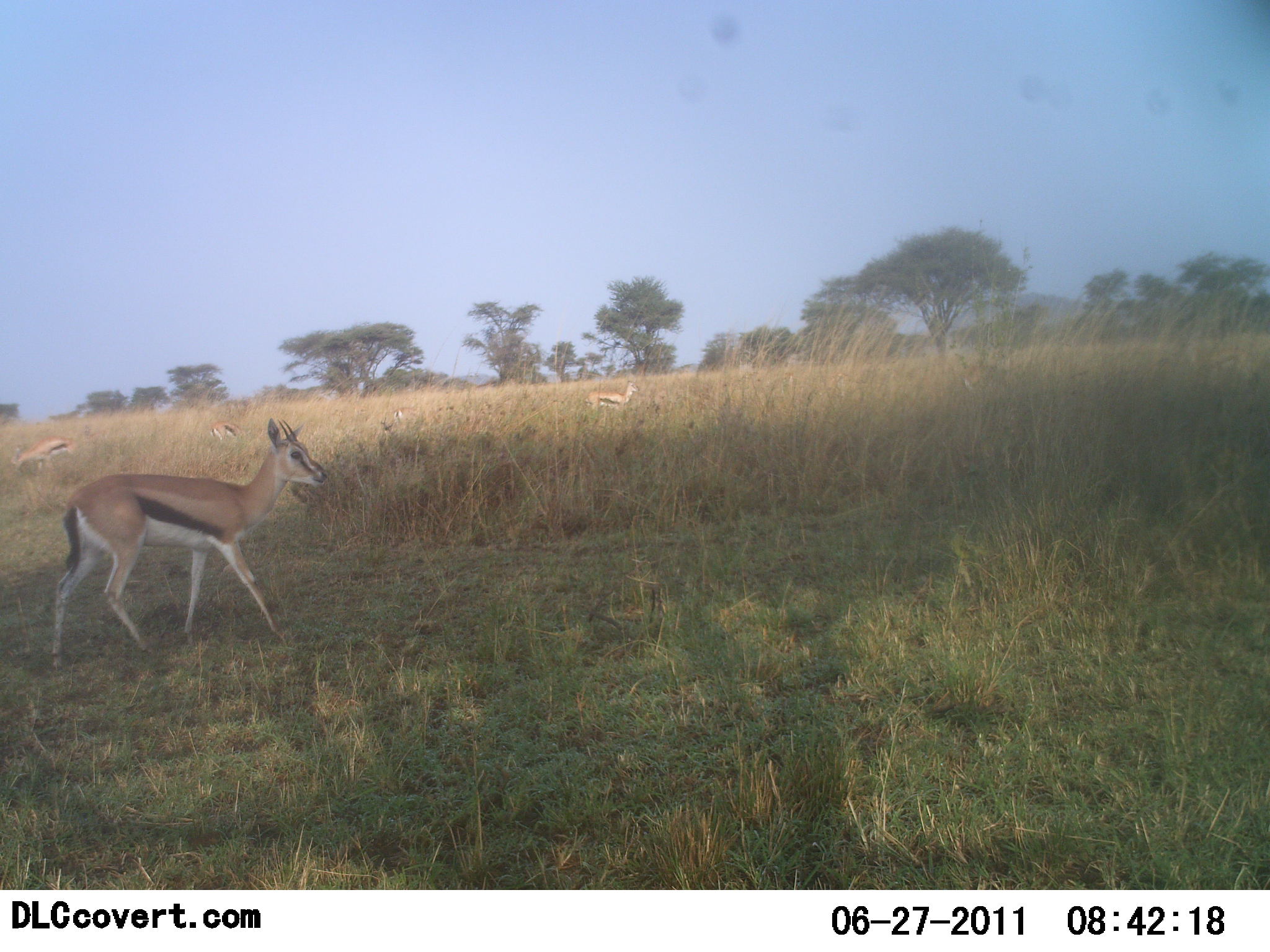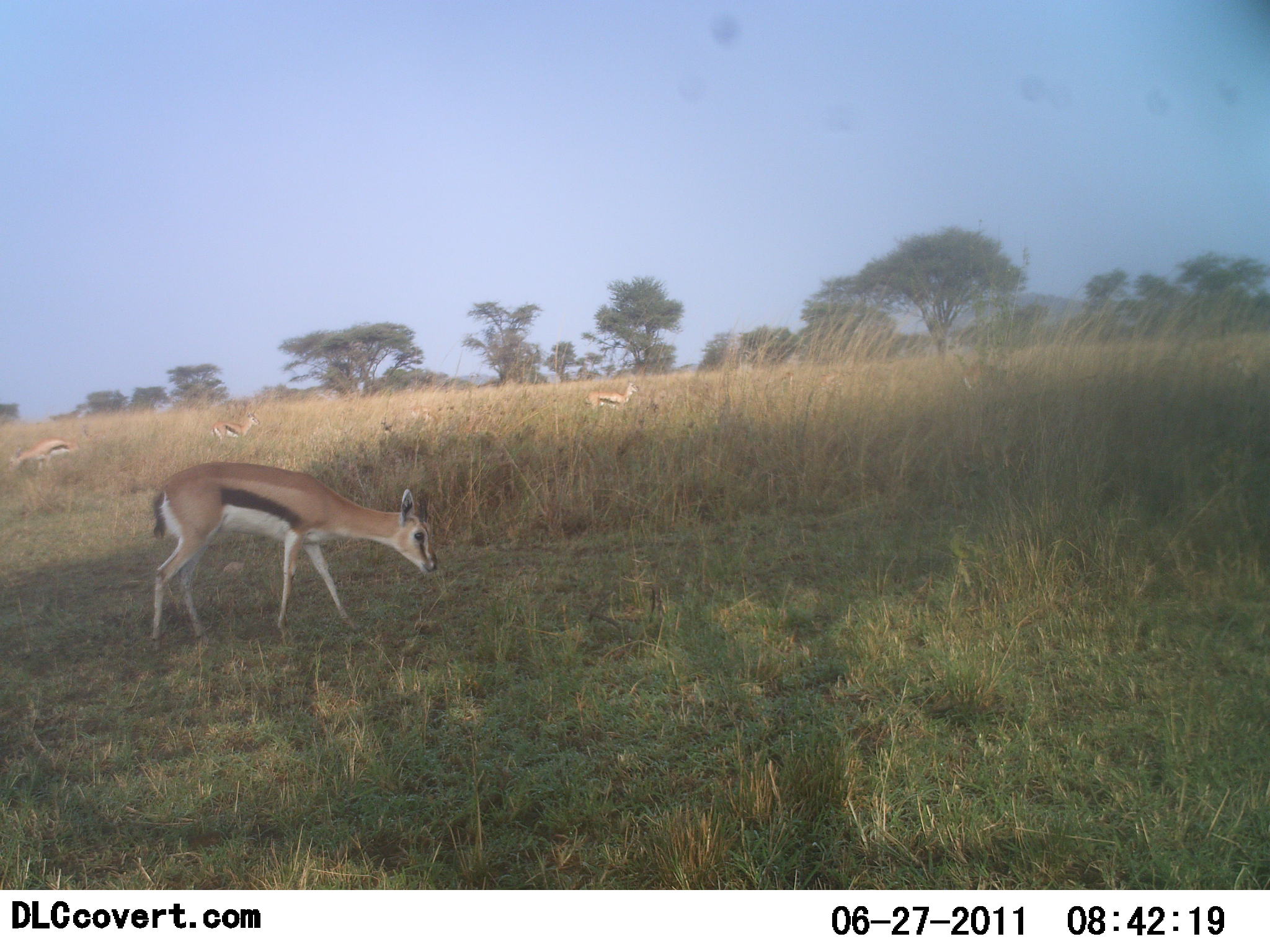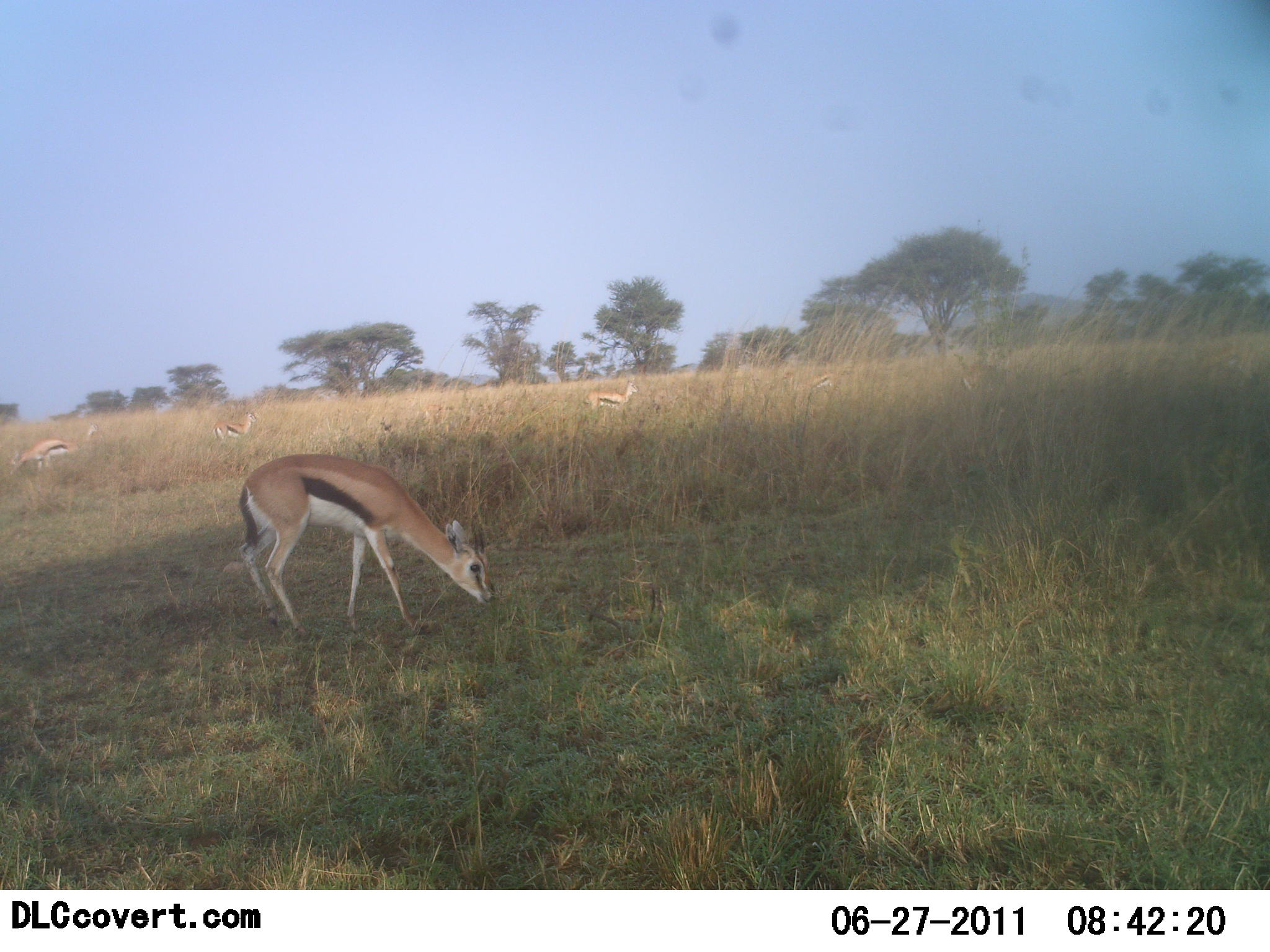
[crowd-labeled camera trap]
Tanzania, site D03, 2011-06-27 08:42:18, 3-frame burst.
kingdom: Animalia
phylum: Chordata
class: Mammalia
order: Artiodactyla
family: Bovidae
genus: Eudorcas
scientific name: Eudorcas thomsonii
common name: thomson's gazelle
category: gazellethomsons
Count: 6.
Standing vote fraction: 40%.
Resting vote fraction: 0%.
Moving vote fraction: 50%.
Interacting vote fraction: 0%.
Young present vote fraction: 0%.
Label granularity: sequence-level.